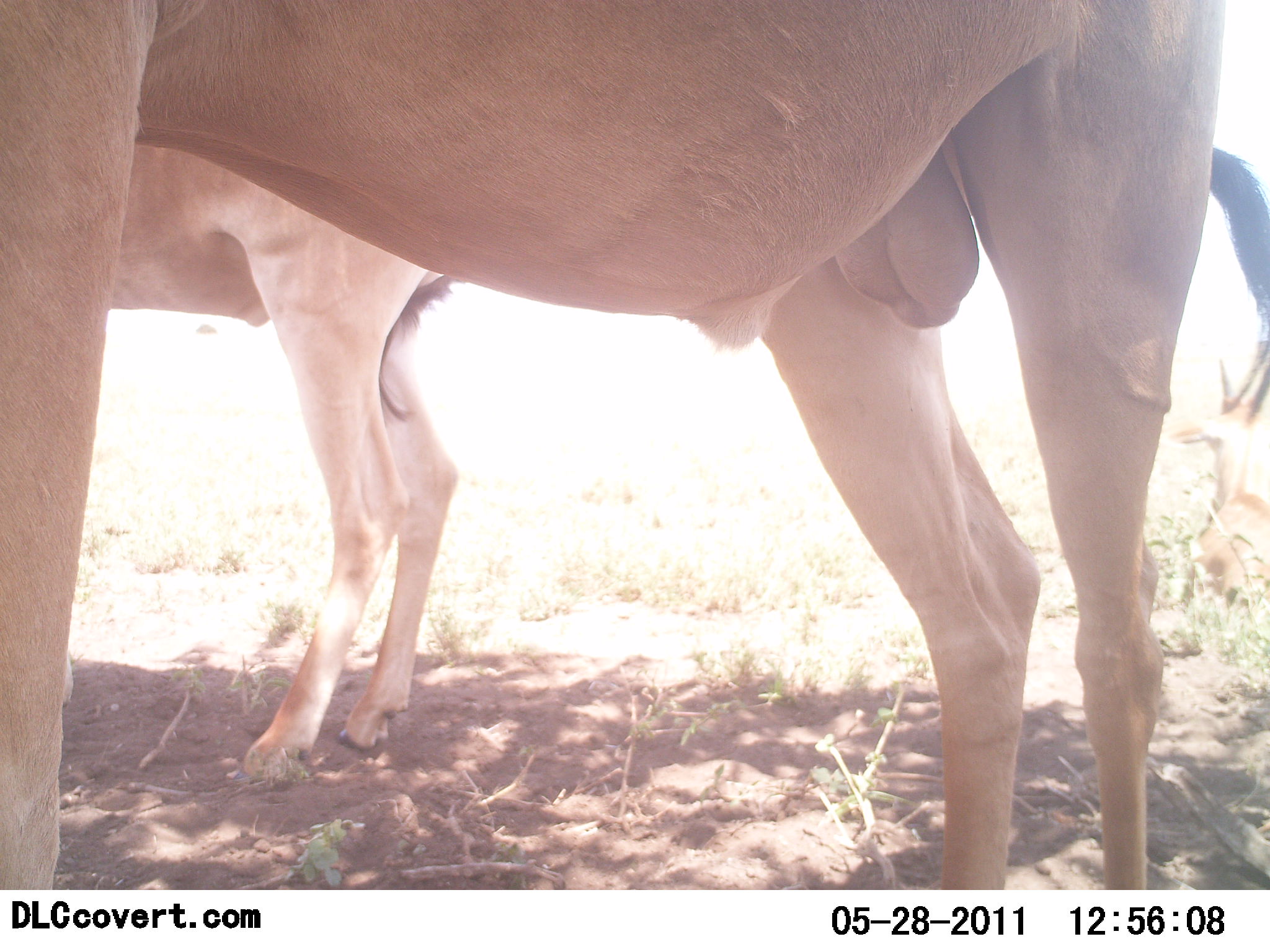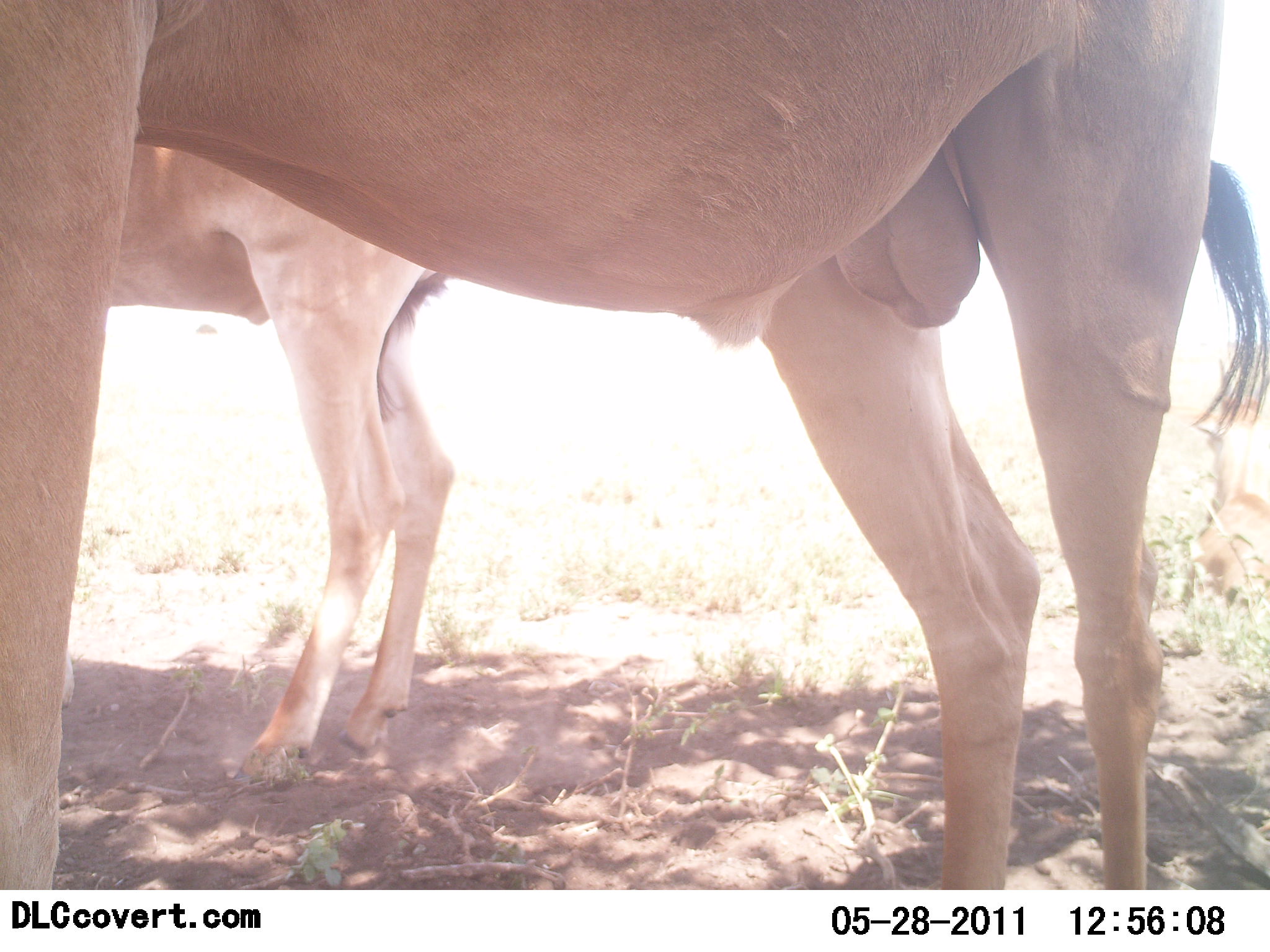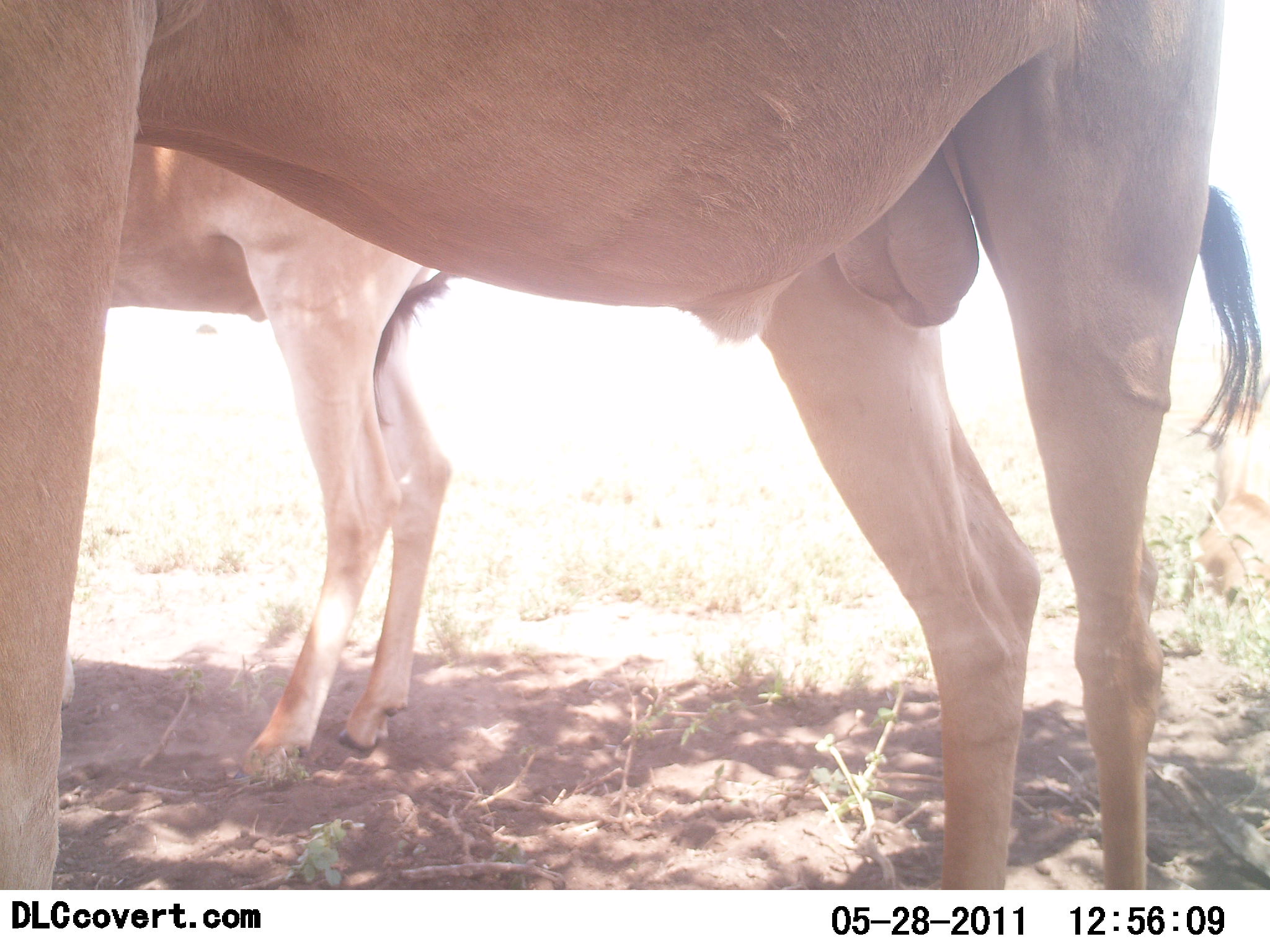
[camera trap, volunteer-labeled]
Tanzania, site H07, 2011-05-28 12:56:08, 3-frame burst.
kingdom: Animalia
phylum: Chordata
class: Mammalia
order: Artiodactyla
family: Bovidae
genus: Alcelaphus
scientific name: Alcelaphus buselaphus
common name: hartebeest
Hartebeest (Alcelaphus buselaphus), count 2. Behavior (volunteer vote fractions): standing 100%, resting 0%, moving 0%, interacting 0%. Young present (vote fraction): 0%. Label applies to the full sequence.